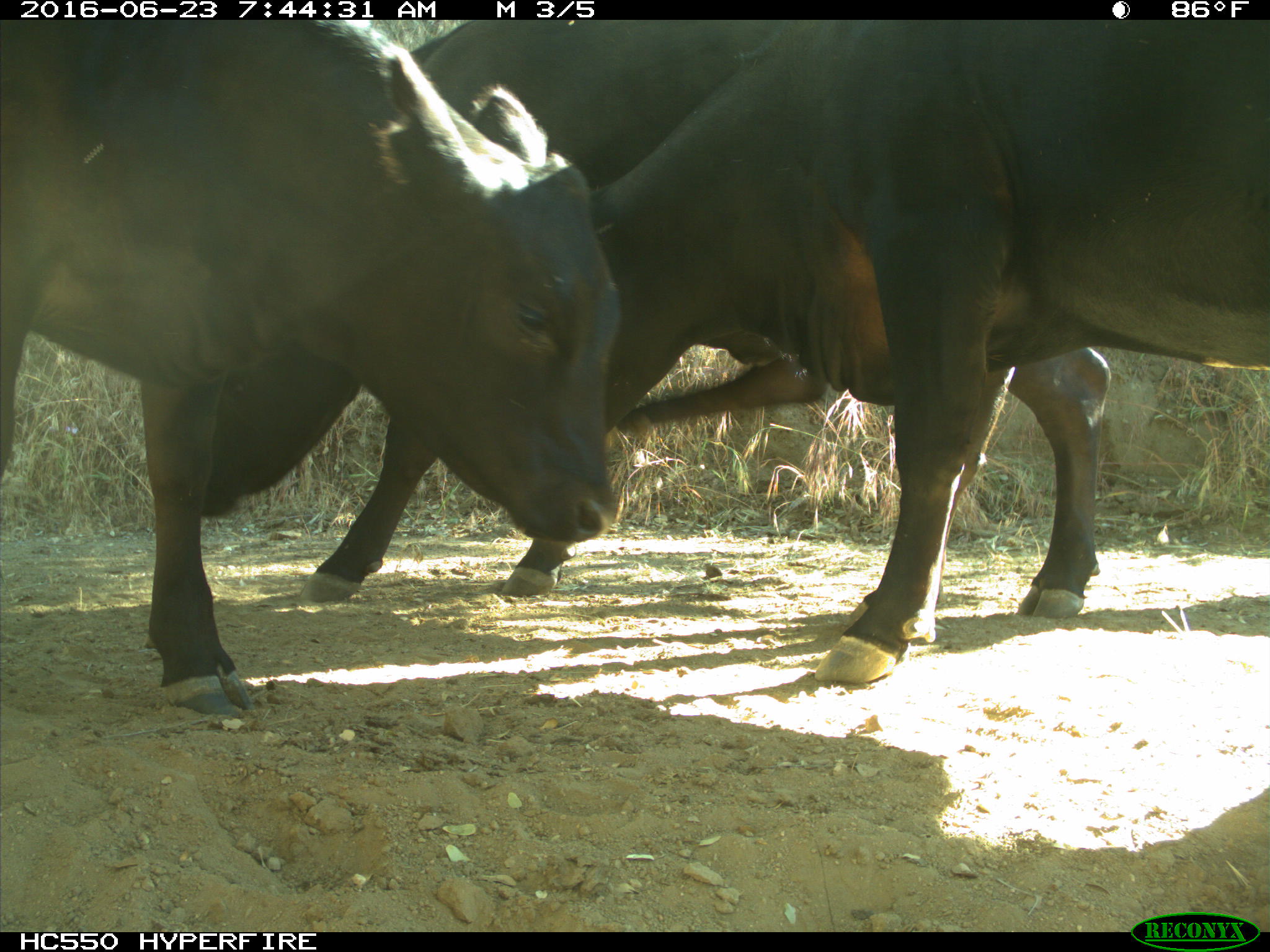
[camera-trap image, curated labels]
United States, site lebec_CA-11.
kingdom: Animalia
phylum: Chordata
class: Mammalia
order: Artiodactyla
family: Bovidae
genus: Bos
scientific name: Bos taurus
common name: domestic cow